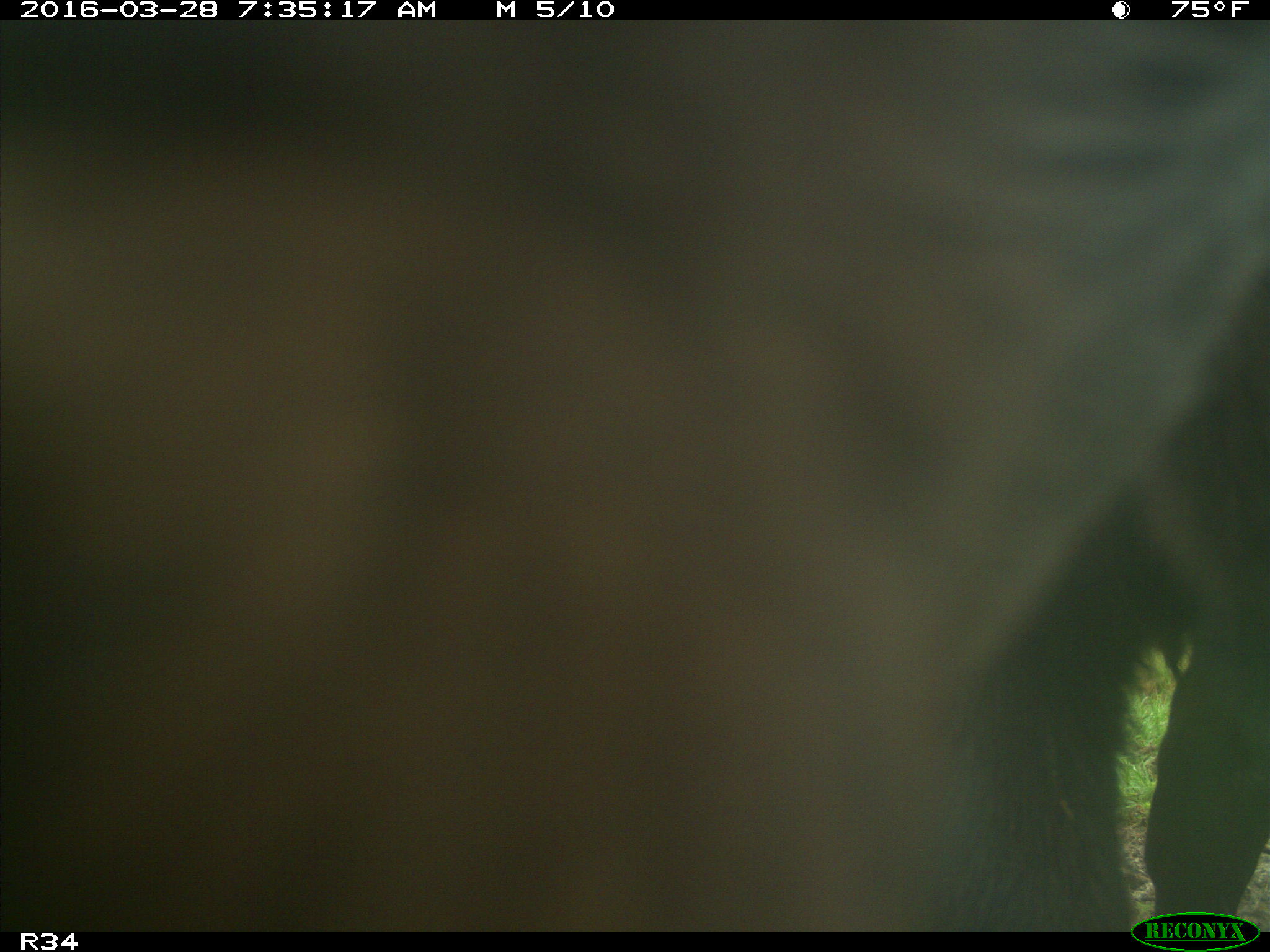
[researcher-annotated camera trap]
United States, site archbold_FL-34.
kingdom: Animalia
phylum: Chordata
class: Mammalia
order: Artiodactyla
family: Bovidae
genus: Bos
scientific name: Bos taurus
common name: domestic cow